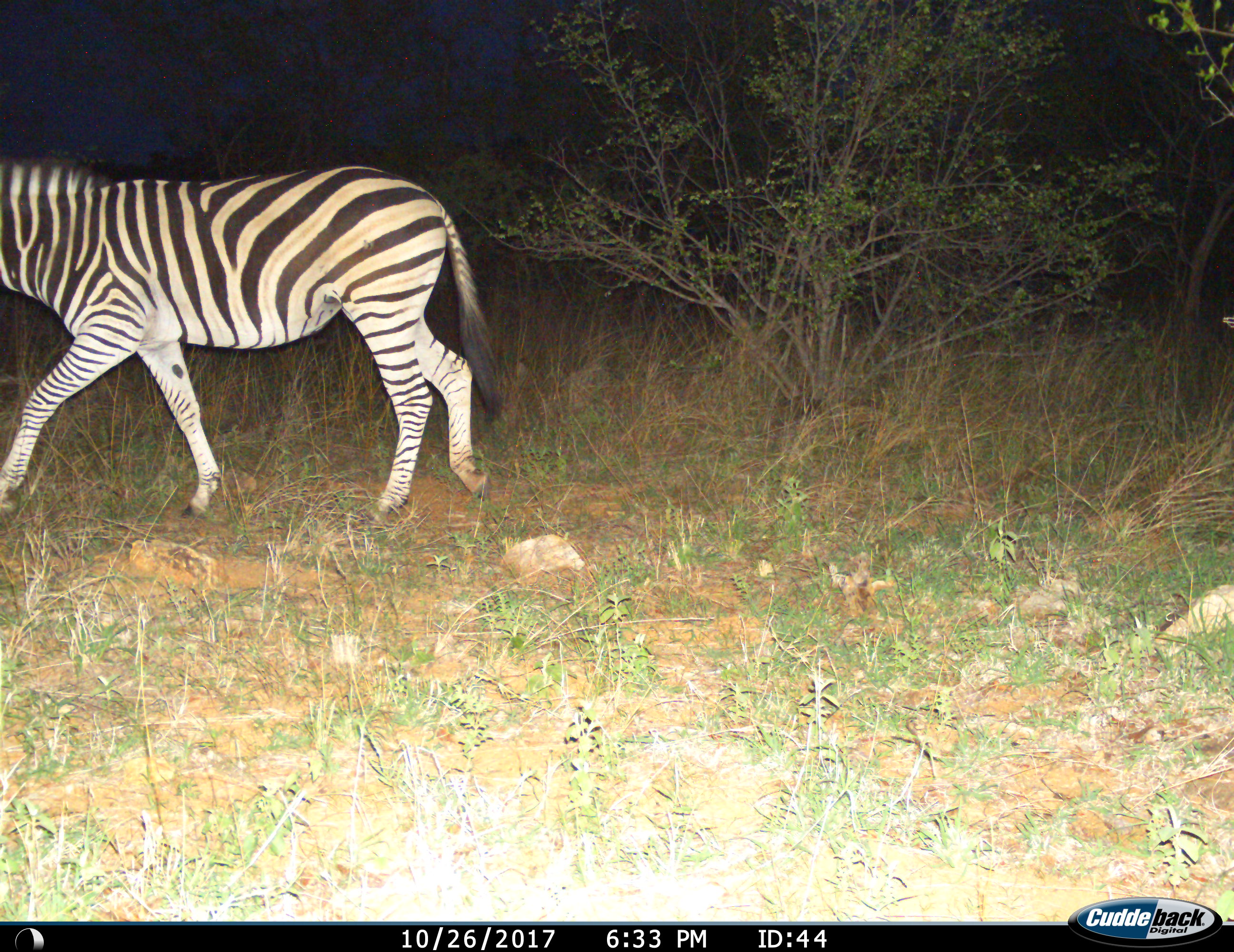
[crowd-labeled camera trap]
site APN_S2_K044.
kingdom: Animalia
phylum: Chordata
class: Mammalia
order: Perissodactyla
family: Equidae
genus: Equus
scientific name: Equus quagga burchellii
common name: burchell's zebra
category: zebraburchells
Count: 1.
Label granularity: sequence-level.